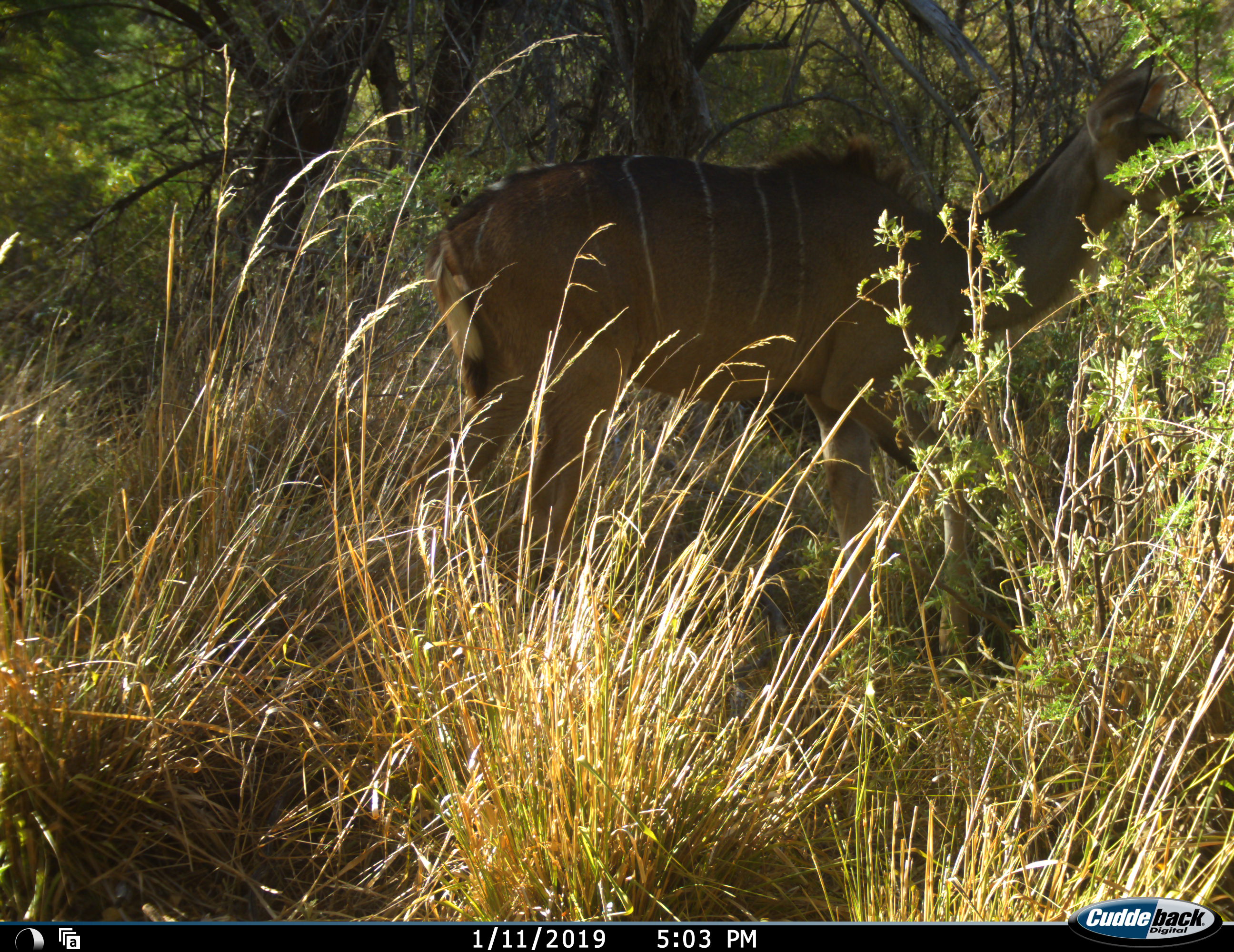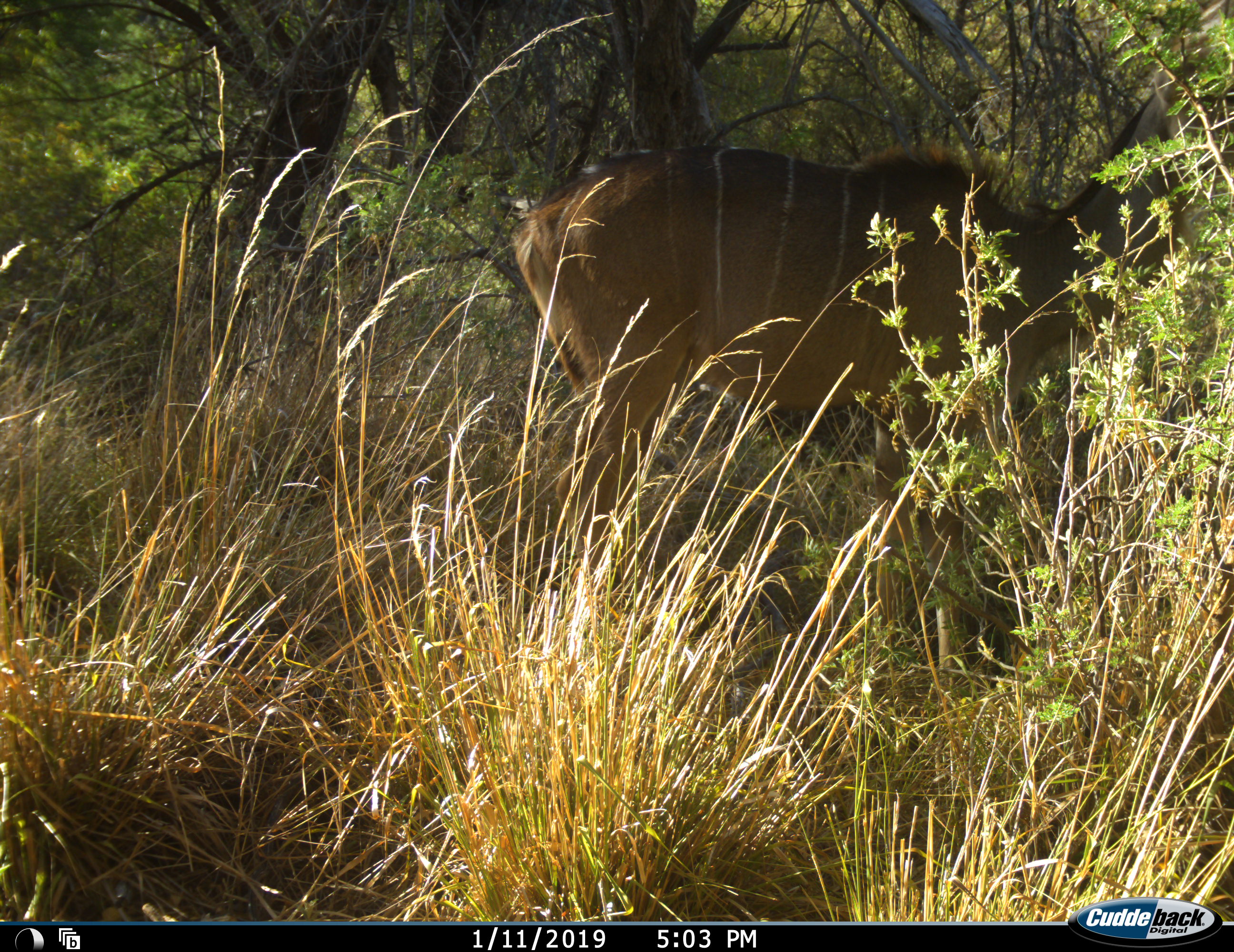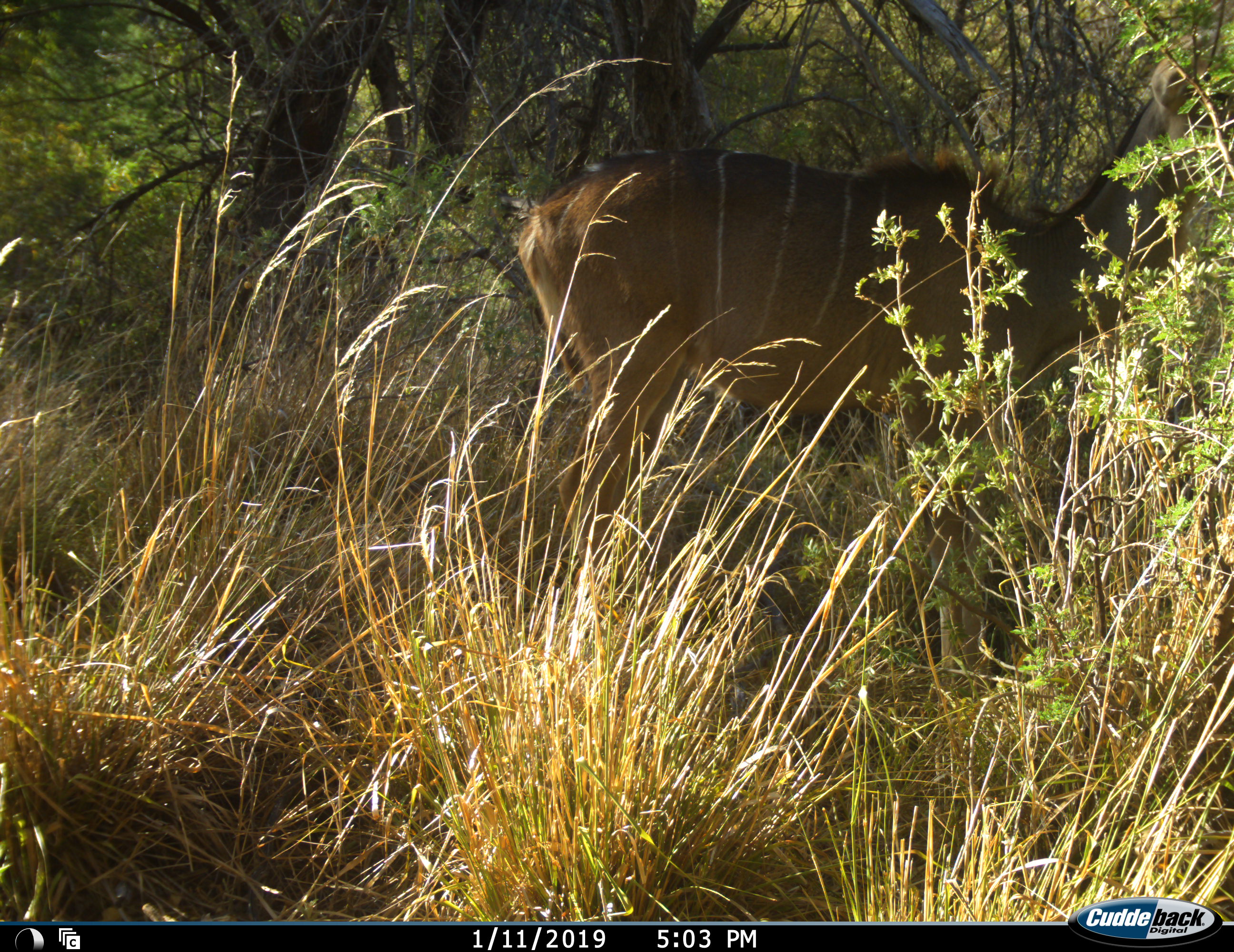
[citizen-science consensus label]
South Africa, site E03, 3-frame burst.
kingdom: Animalia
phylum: Chordata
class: Mammalia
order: Artiodactyla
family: Bovidae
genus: Tragelaphus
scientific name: Tragelaphus strepsiceros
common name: greater kudu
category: kudu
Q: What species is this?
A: Kudu (greater kudu) (Tragelaphus strepsiceros).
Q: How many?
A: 1.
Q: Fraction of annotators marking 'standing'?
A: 78%.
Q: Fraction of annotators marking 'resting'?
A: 0%.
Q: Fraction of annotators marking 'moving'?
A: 22%.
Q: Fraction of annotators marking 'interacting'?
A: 0%.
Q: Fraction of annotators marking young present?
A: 0%.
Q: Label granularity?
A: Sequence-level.